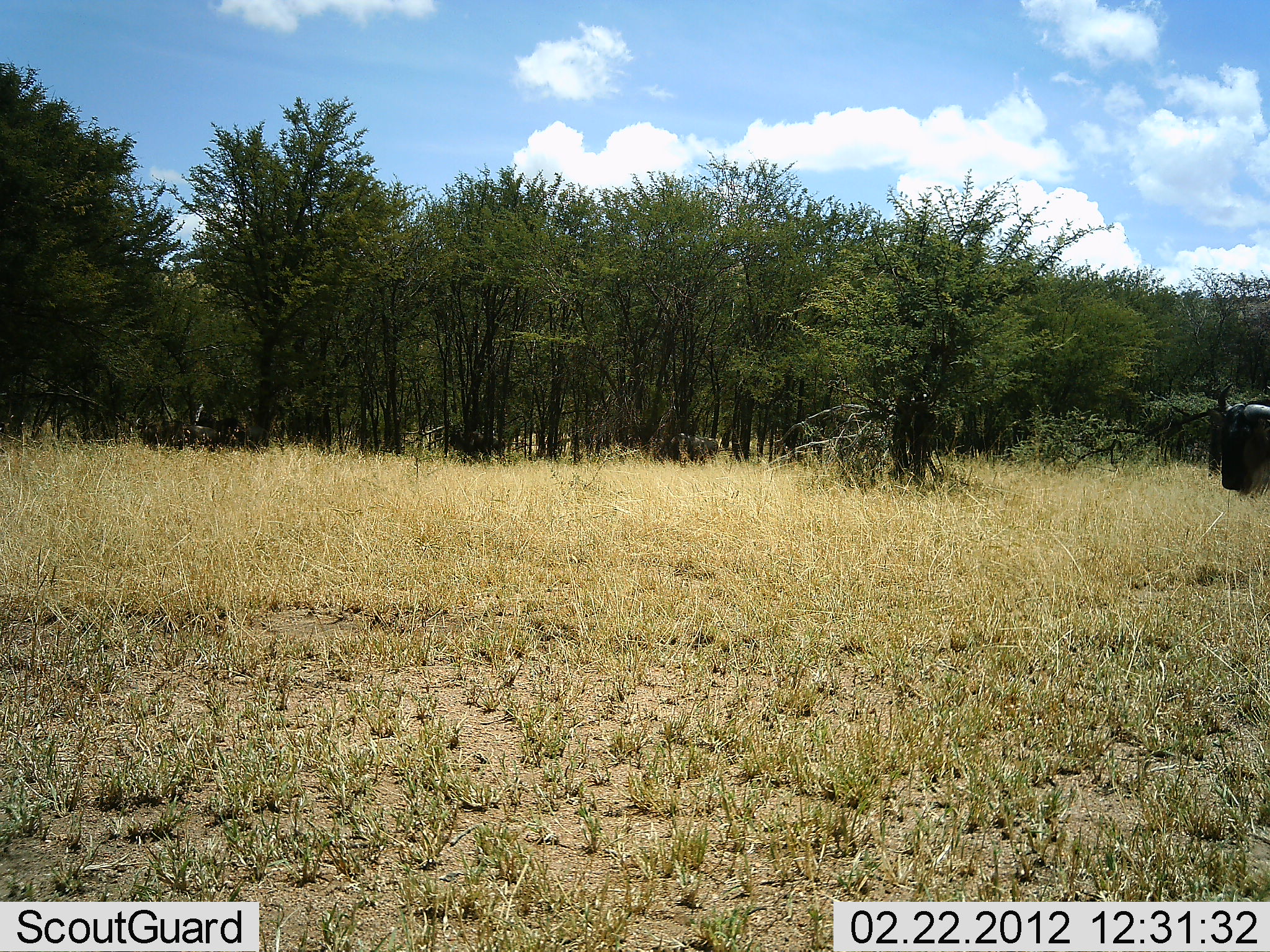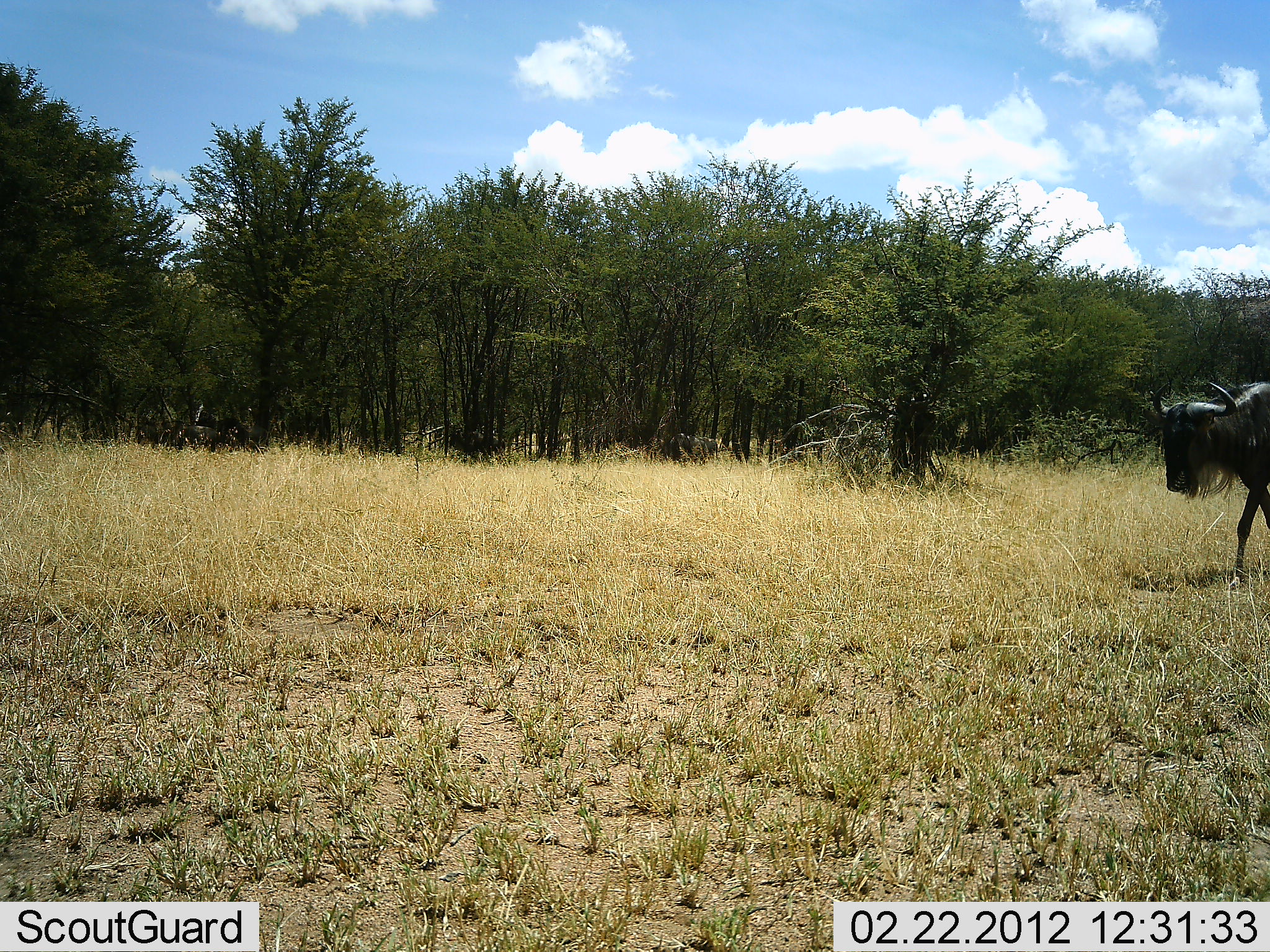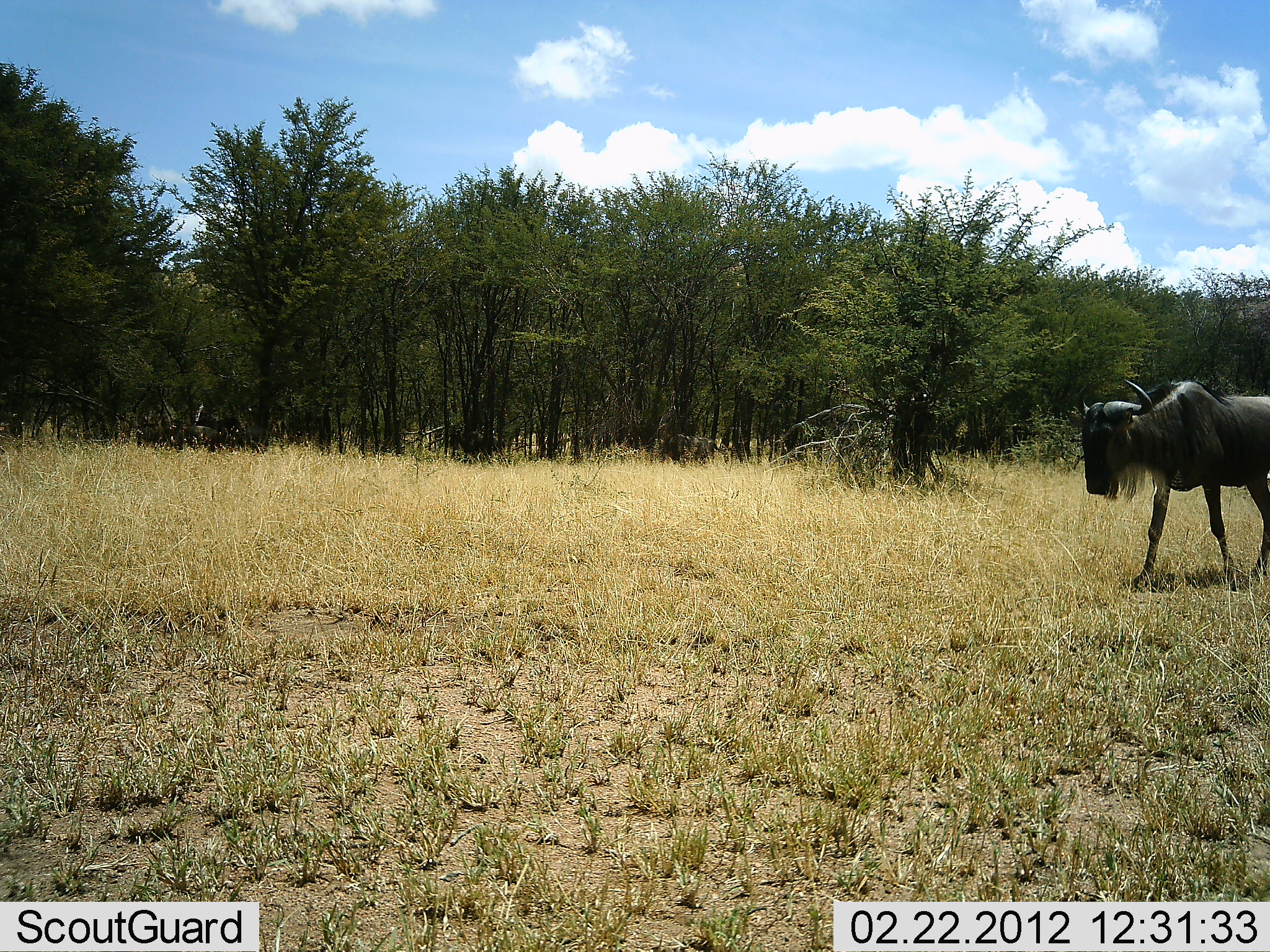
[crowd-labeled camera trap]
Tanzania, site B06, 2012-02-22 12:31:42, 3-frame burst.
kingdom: Animalia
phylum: Chordata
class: Mammalia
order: Artiodactyla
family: Bovidae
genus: Connochaetes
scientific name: Connochaetes taurinus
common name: blue wildebeest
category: wildebeest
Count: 1.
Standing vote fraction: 6%.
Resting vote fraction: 0%.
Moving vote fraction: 100%.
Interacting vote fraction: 0%.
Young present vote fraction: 0%.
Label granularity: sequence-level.